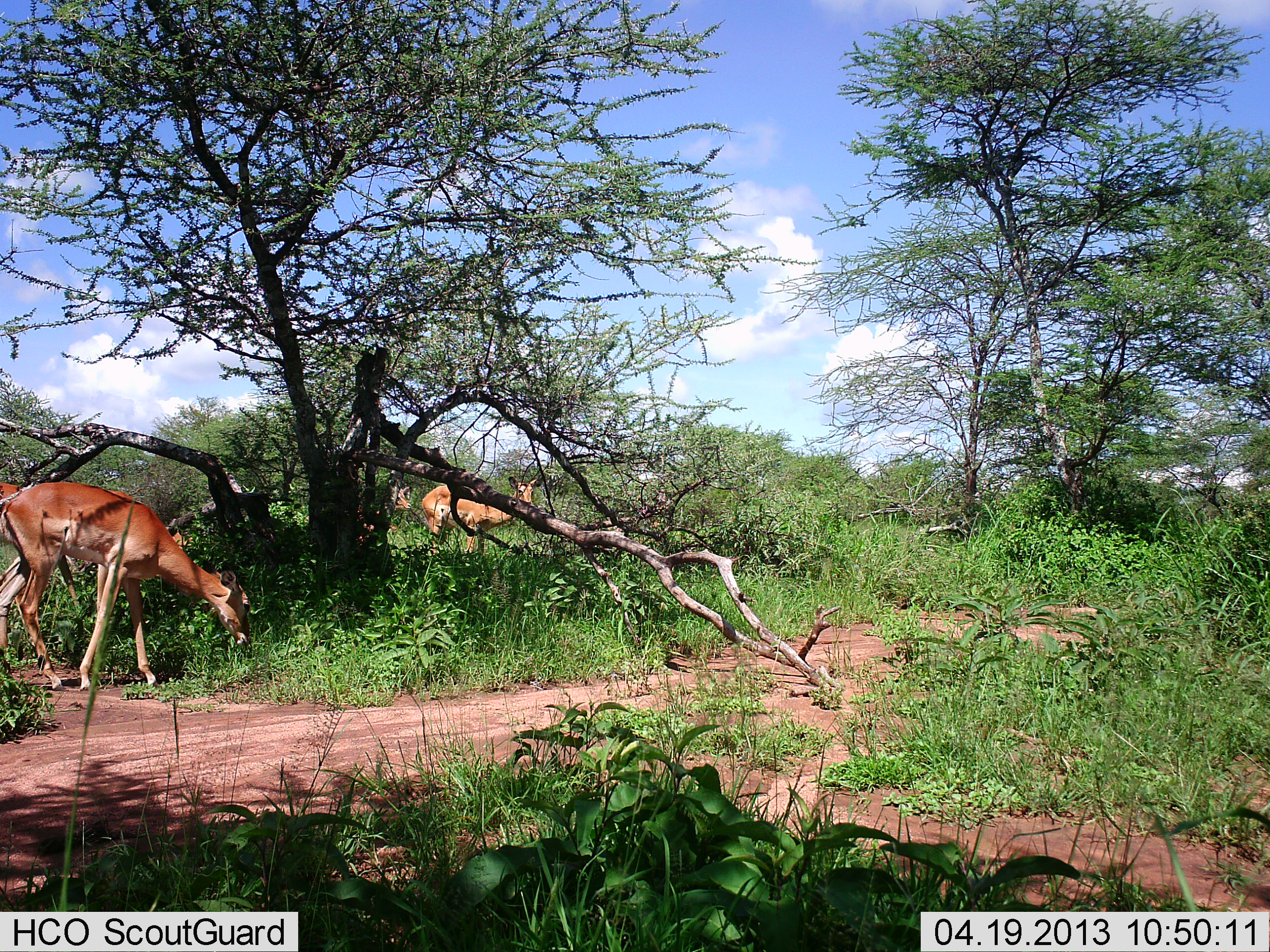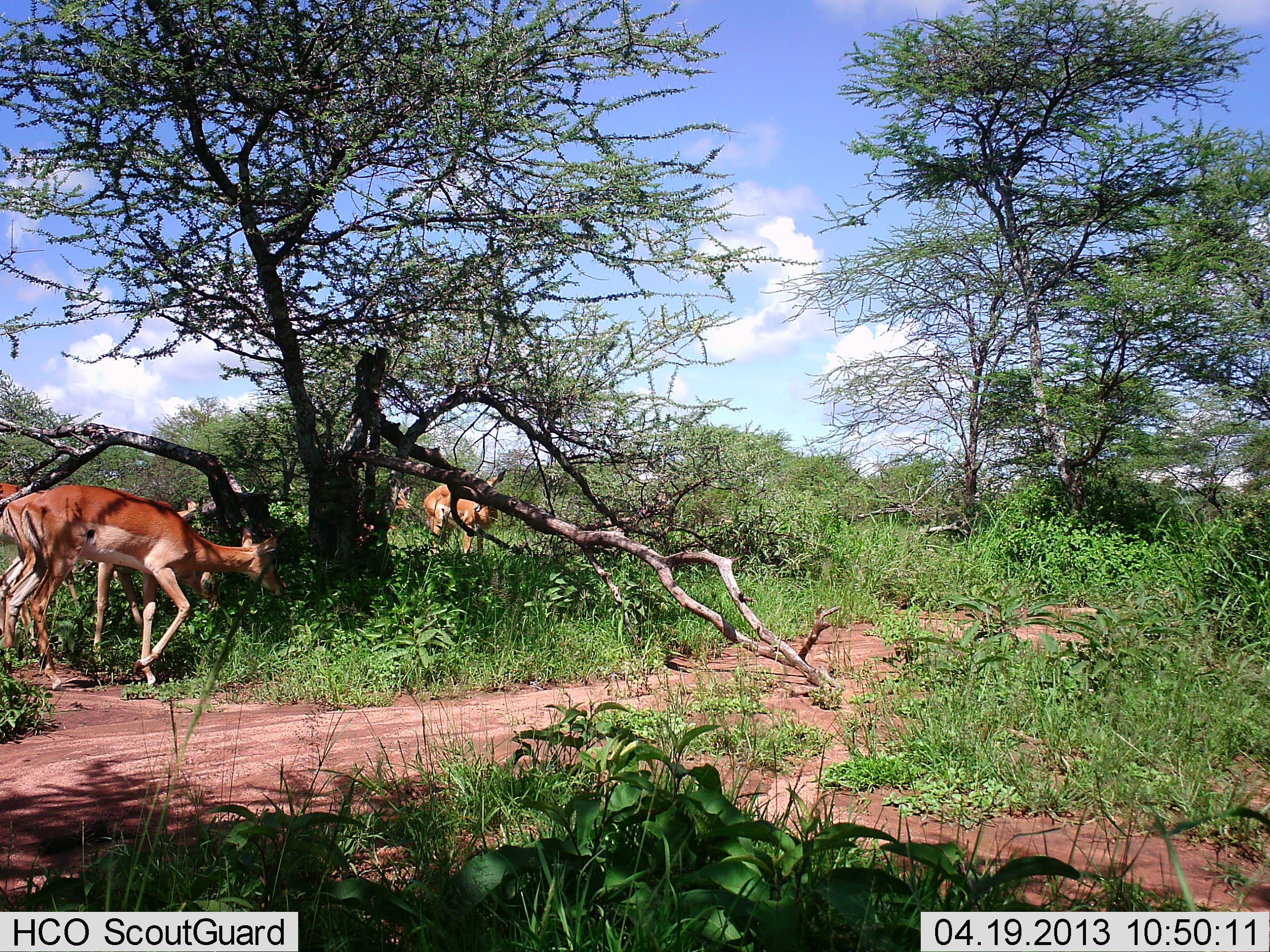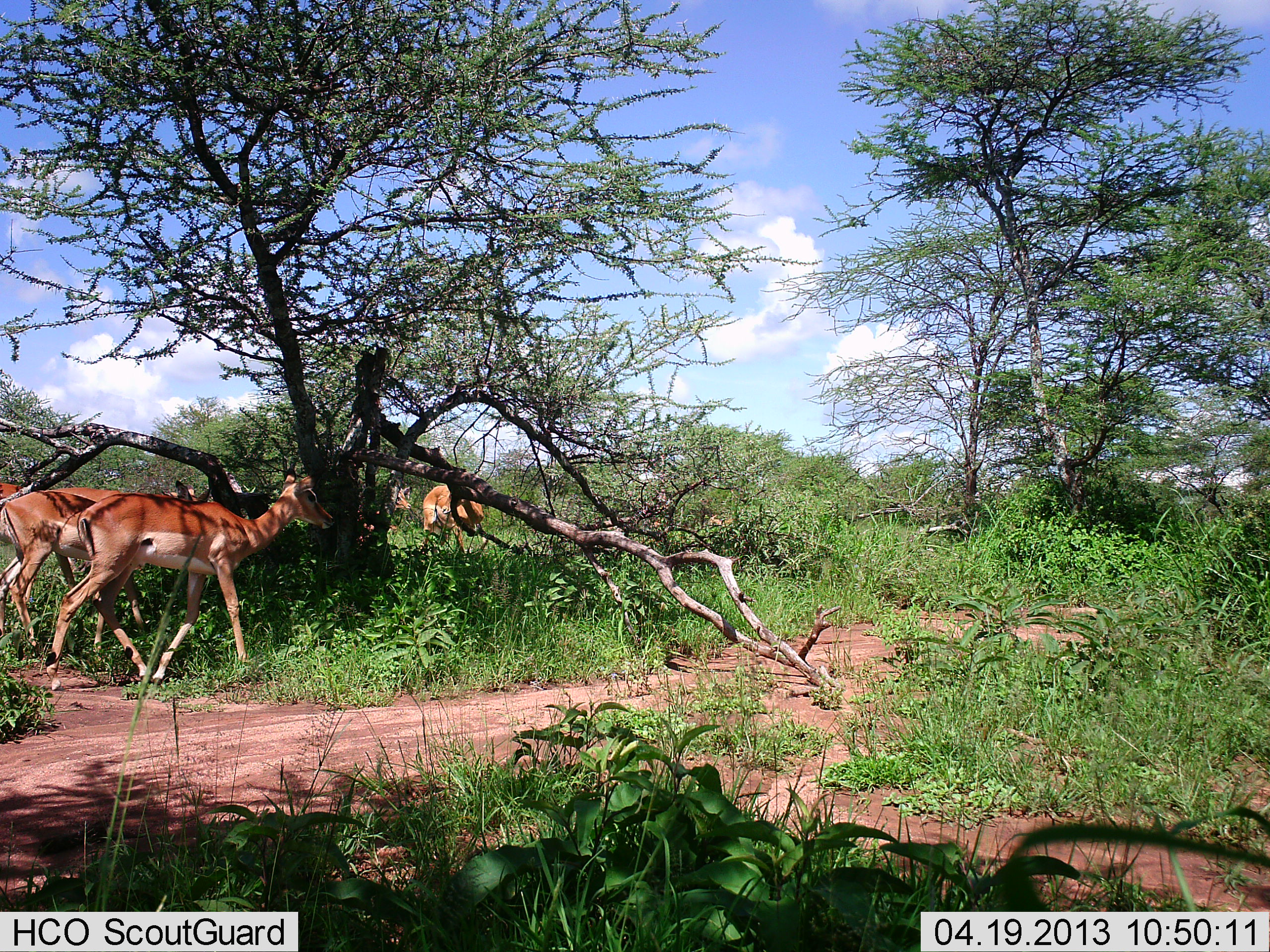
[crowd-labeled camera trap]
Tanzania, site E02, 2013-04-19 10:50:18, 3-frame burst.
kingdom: Animalia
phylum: Chordata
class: Mammalia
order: Artiodactyla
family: Bovidae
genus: Aepyceros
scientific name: Aepyceros melampus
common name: impala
Impala (Aepyceros melampus), count 4. Behavior (volunteer vote fractions): standing 40%, resting 0%, moving 30%, interacting 0%. Young present (vote fraction): 0%. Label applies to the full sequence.